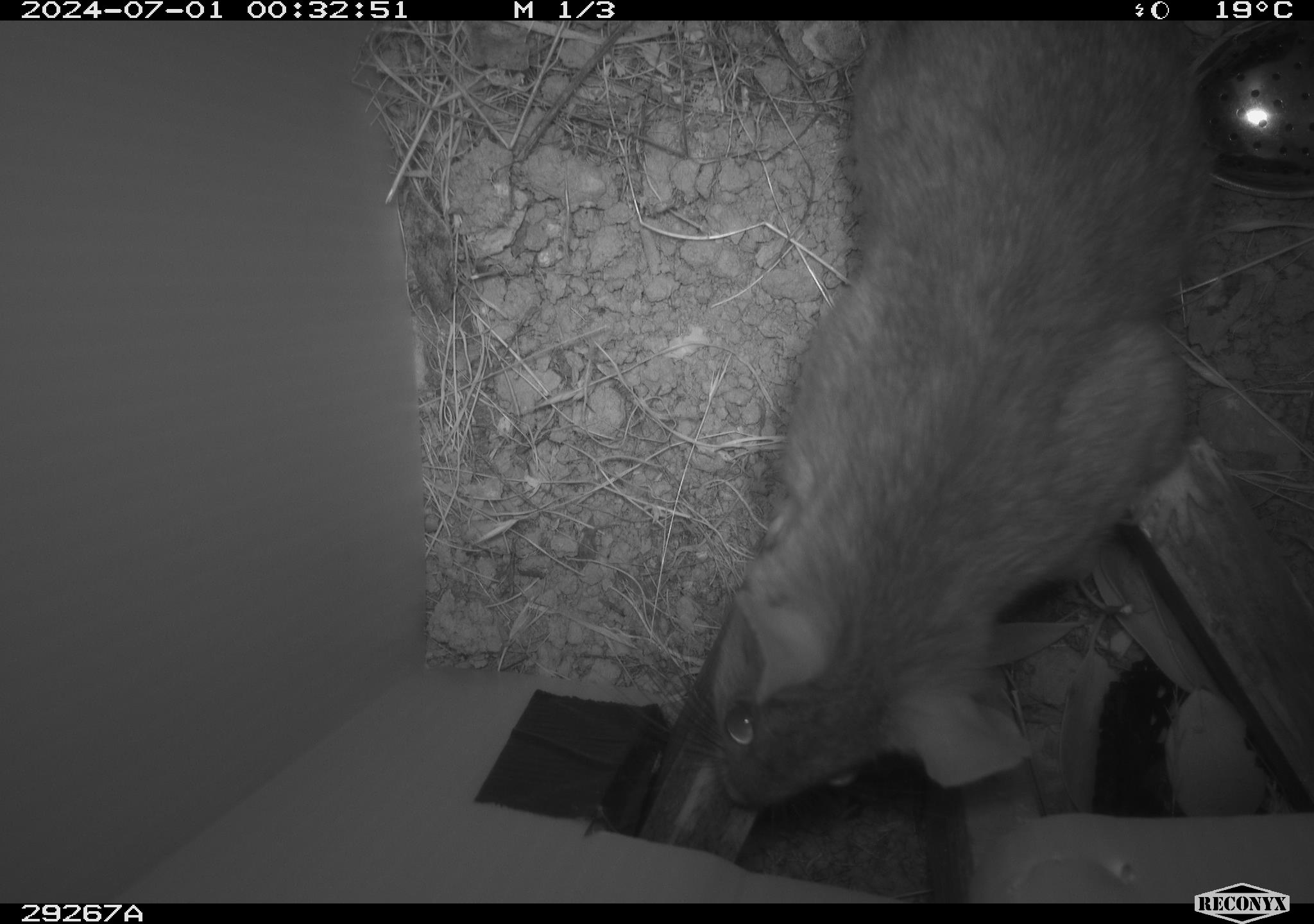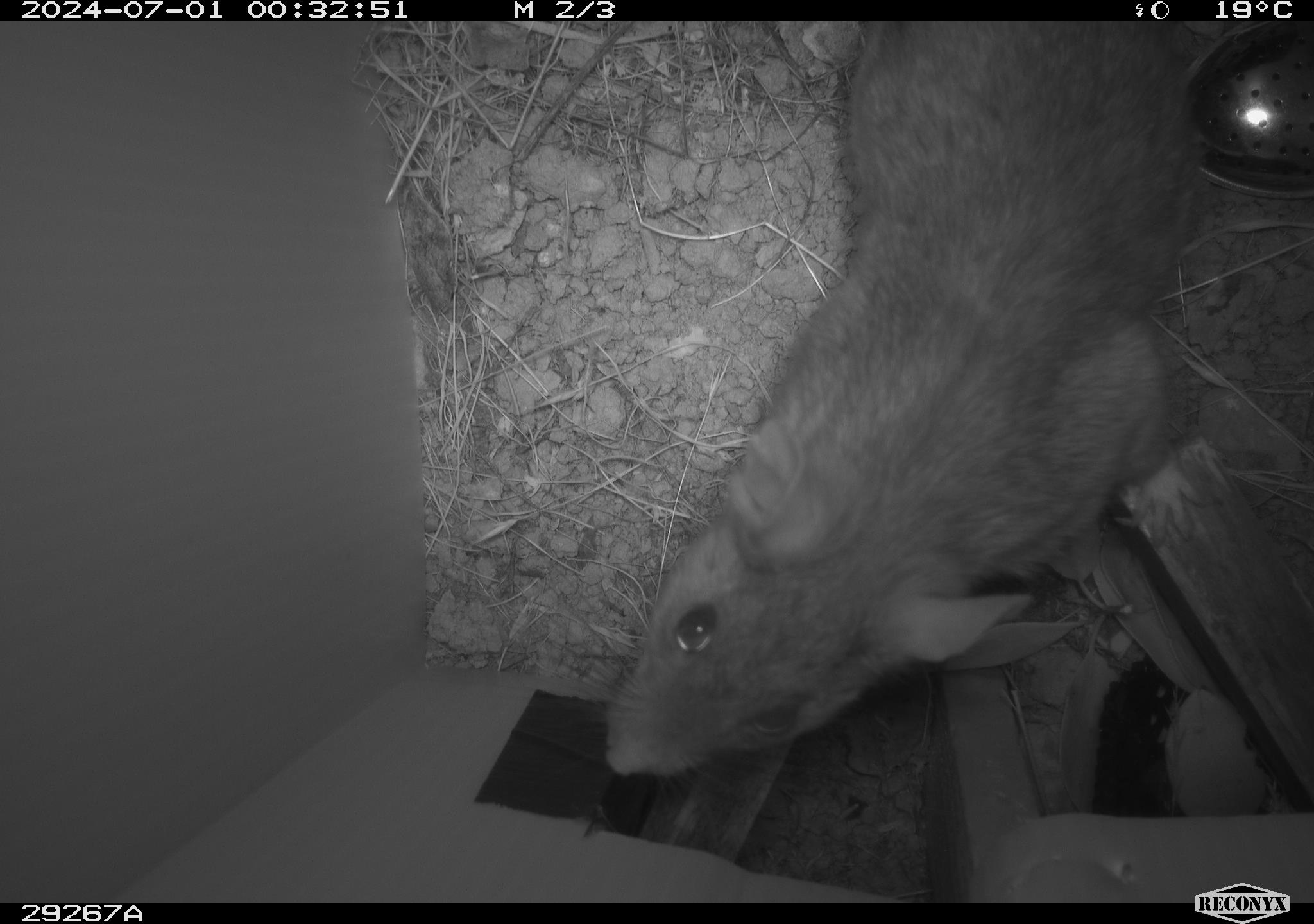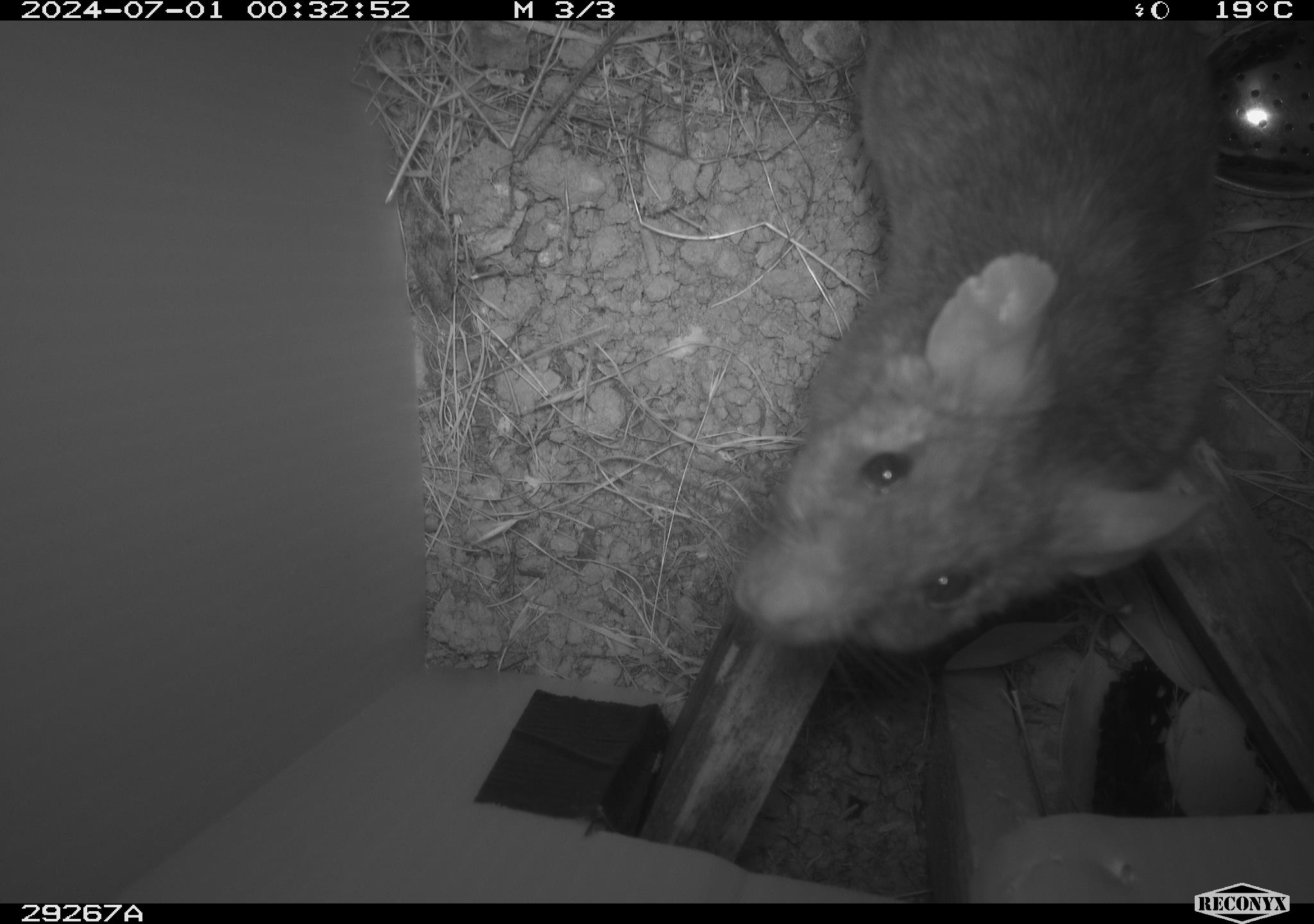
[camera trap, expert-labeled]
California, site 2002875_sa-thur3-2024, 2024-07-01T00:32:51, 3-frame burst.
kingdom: Animalia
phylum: Chordata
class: Mammalia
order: Rodentia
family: Cricetidae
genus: Neotoma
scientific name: Neotoma fuscipes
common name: dusky-footed woodrat